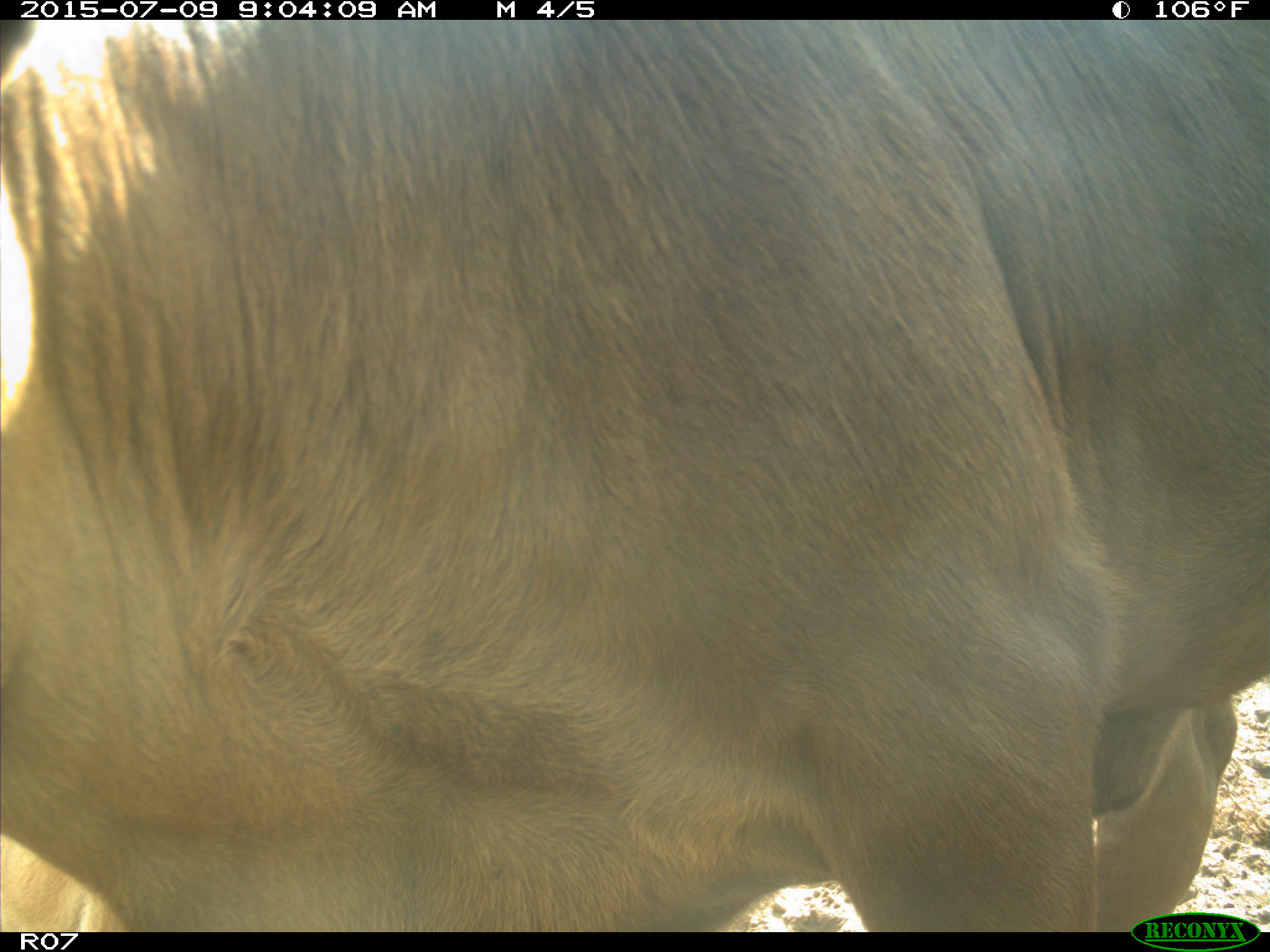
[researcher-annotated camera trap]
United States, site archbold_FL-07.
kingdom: Animalia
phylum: Chordata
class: Mammalia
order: Artiodactyla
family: Bovidae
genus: Bos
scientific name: Bos taurus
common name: domestic cow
Bos taurus (domestic cow).